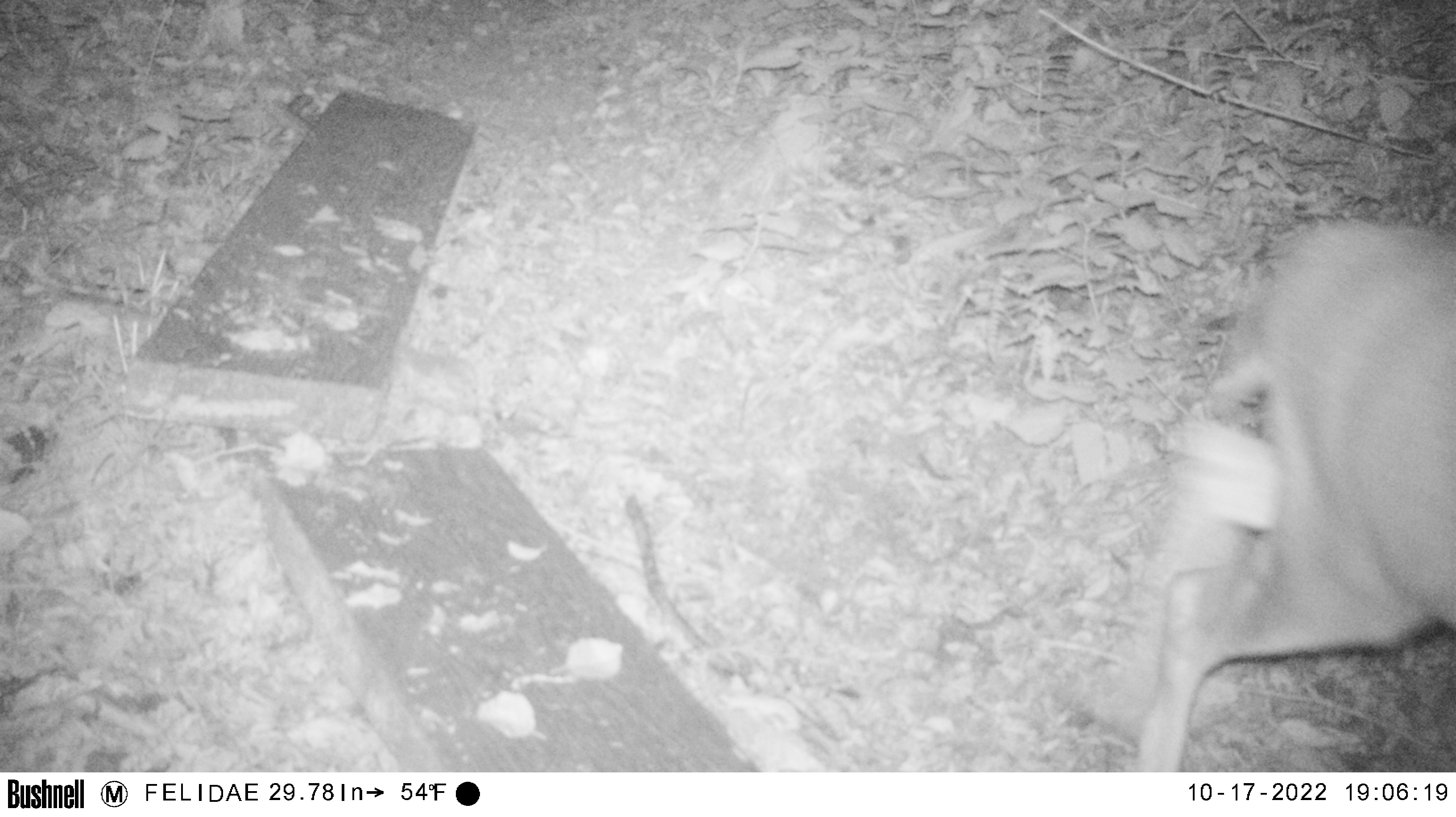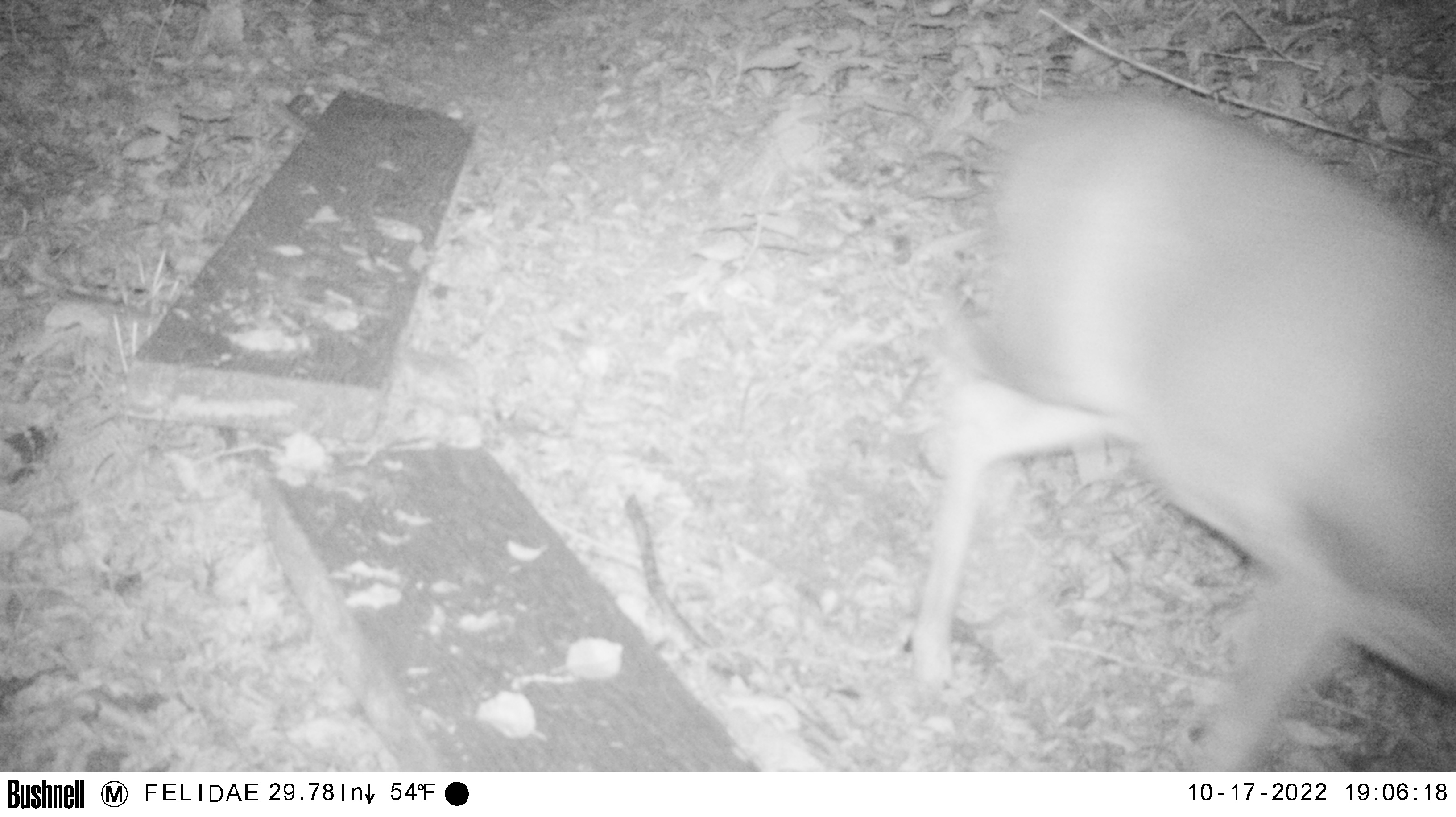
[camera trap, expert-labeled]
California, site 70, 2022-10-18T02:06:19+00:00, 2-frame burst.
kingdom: Animalia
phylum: Chordata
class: Mammalia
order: Artiodactyla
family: Cervidae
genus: Odocoileus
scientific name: Odocoileus hemionus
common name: mule deer